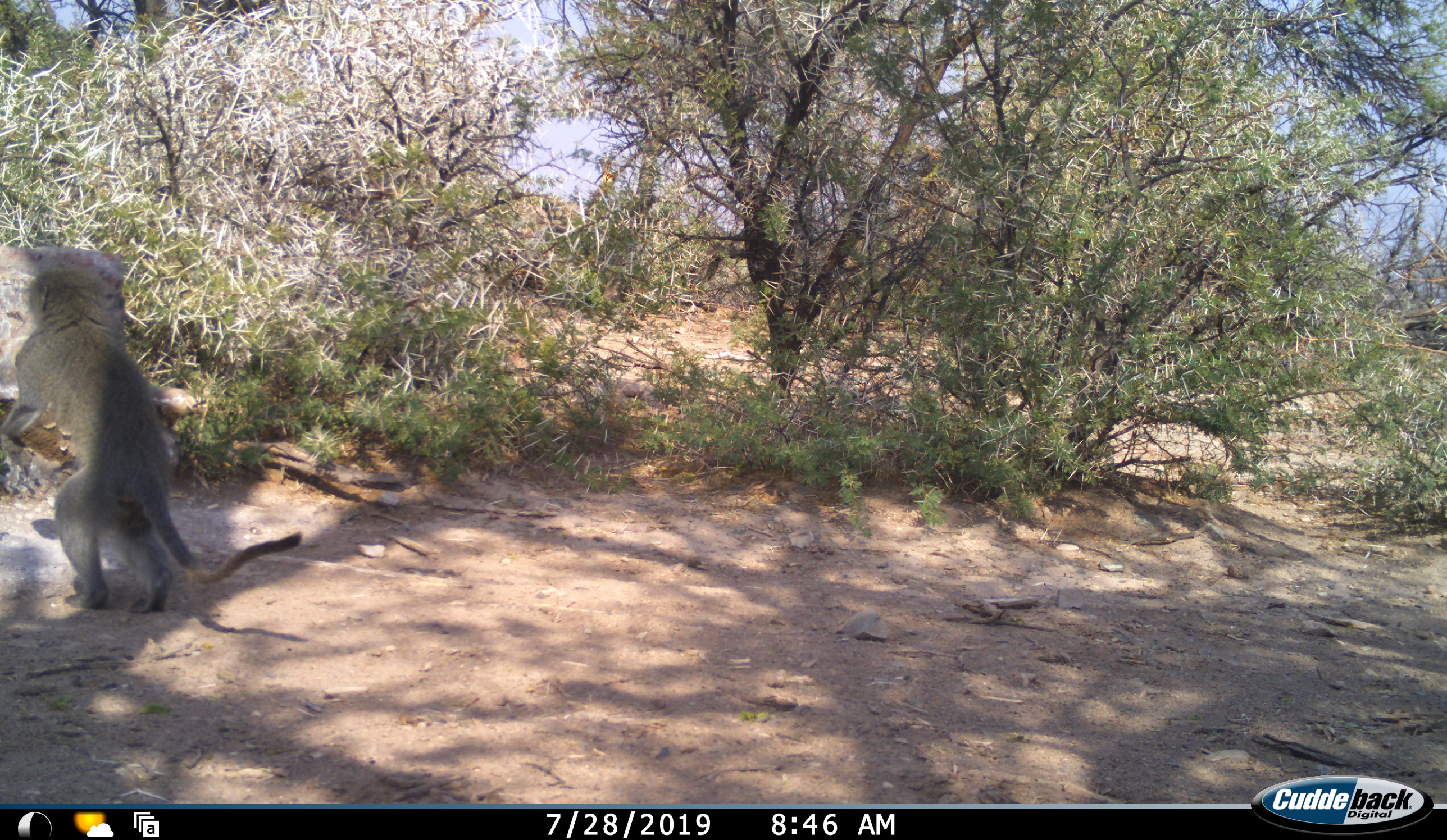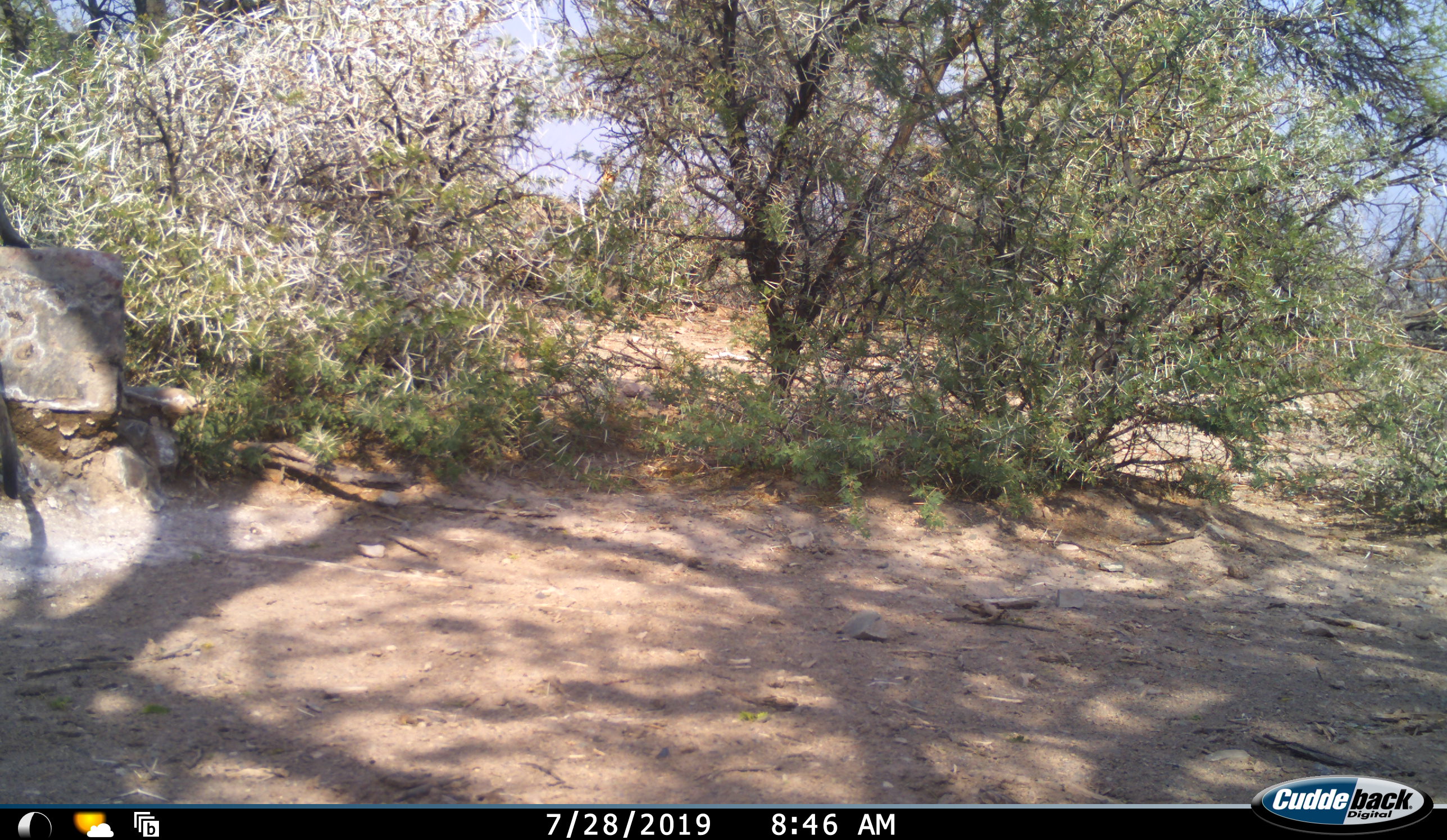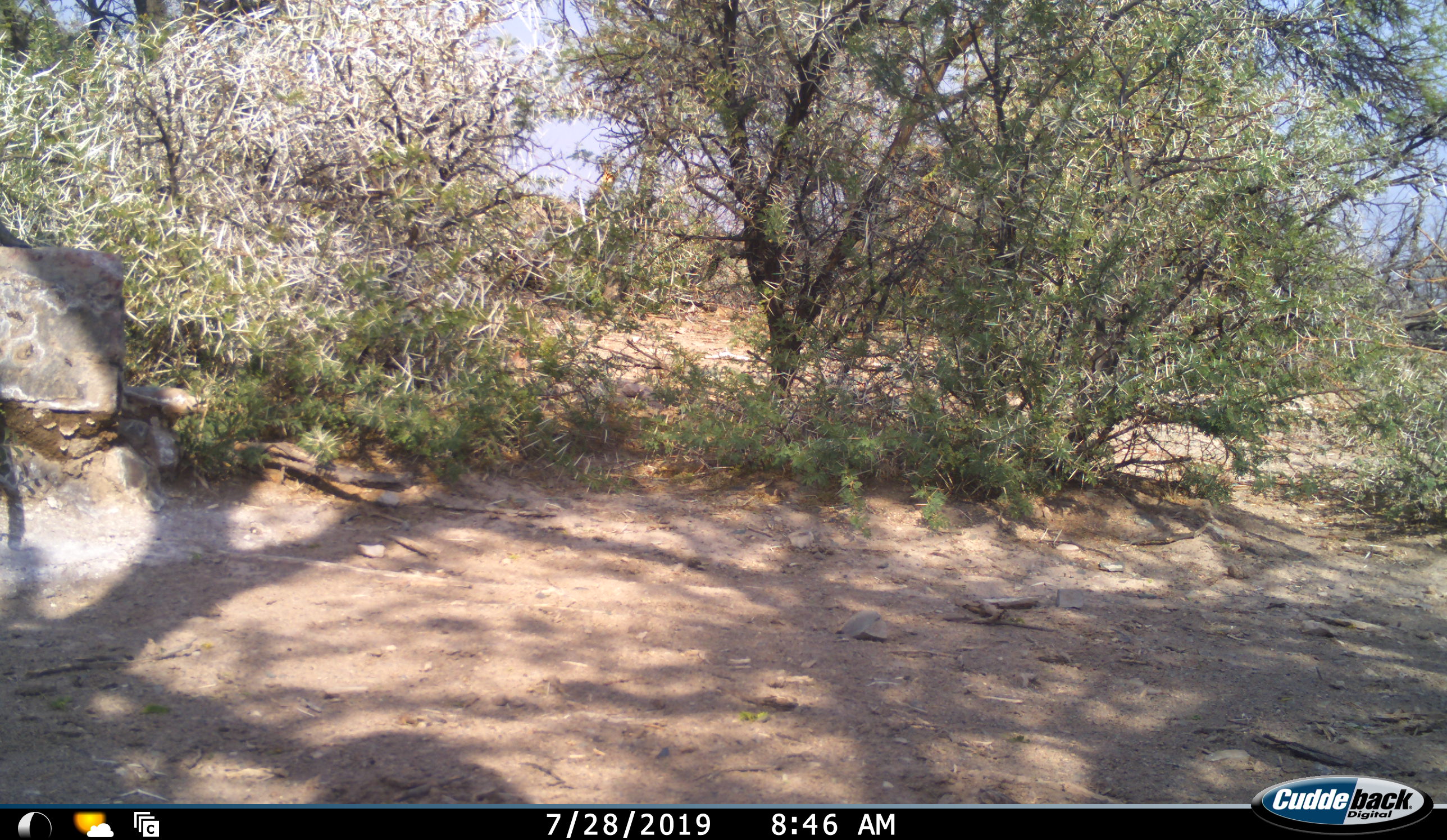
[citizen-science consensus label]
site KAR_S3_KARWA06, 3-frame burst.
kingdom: Animalia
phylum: Chordata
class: Mammalia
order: Primates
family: Cercopithecidae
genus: Chlorocebus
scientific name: Chlorocebus pygerythrus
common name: vervet monkey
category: monkeyvervet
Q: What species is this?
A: Monkeyvervet (vervet monkey) (Chlorocebus pygerythrus).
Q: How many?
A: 1.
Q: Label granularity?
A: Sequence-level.